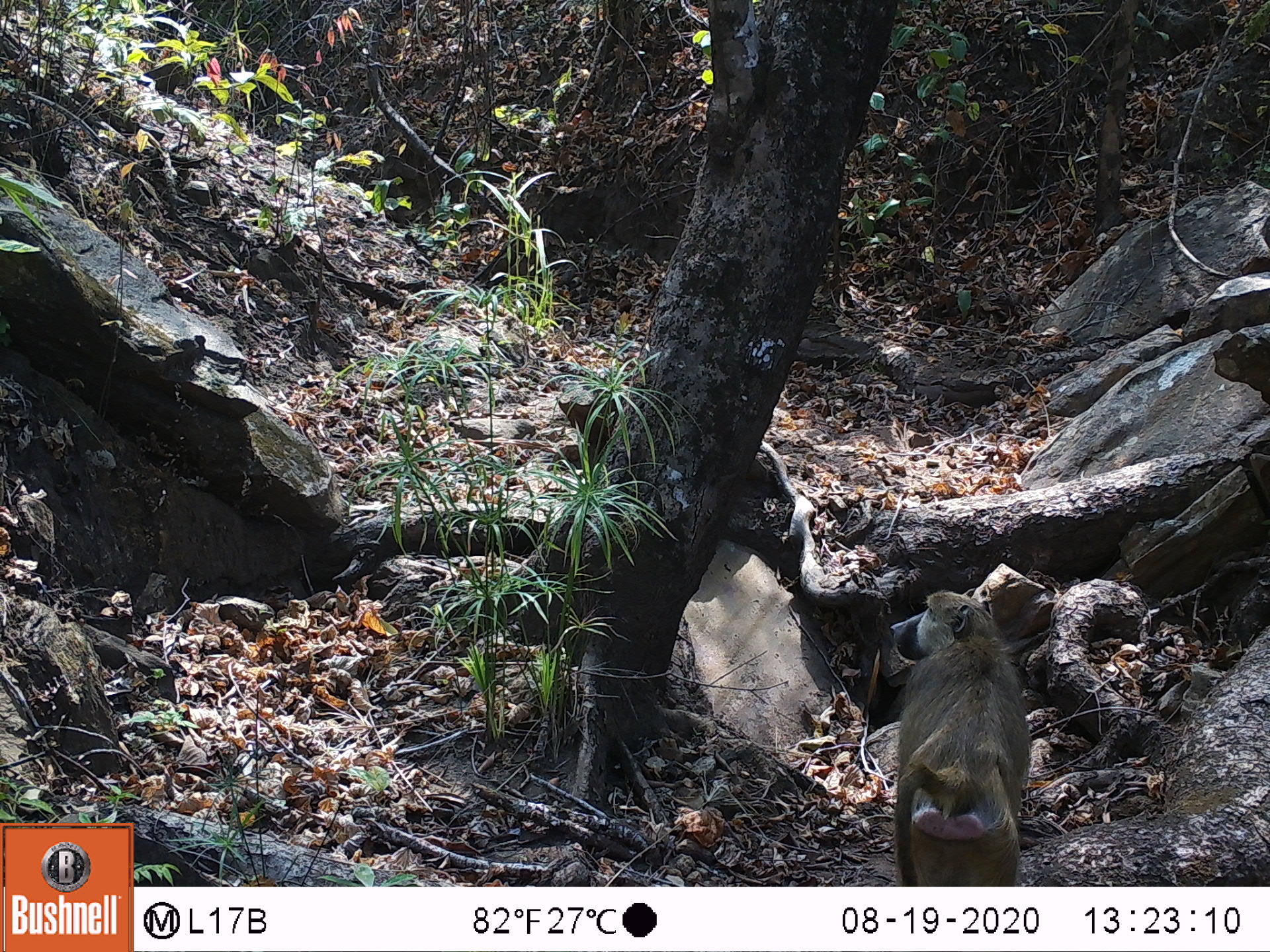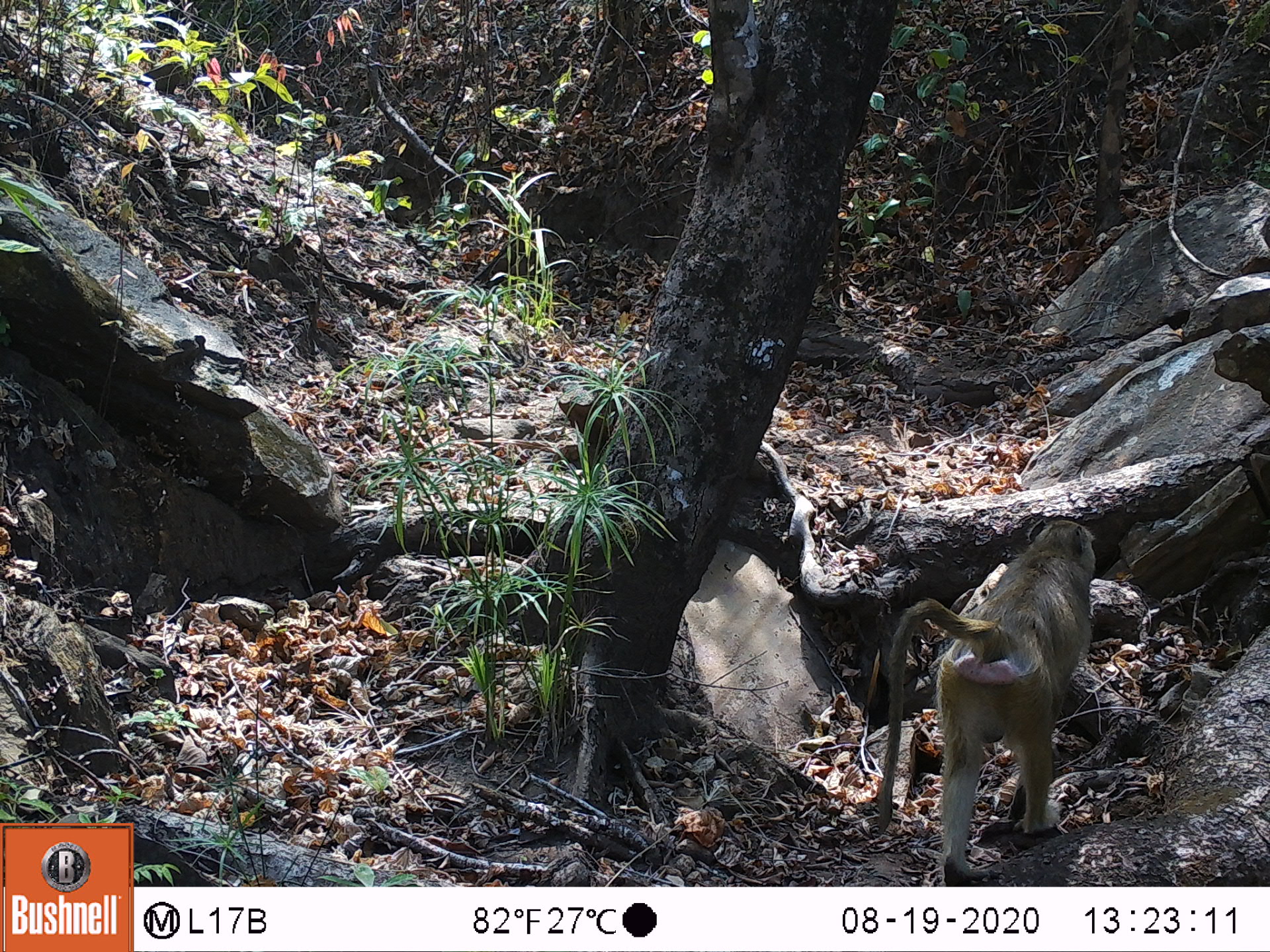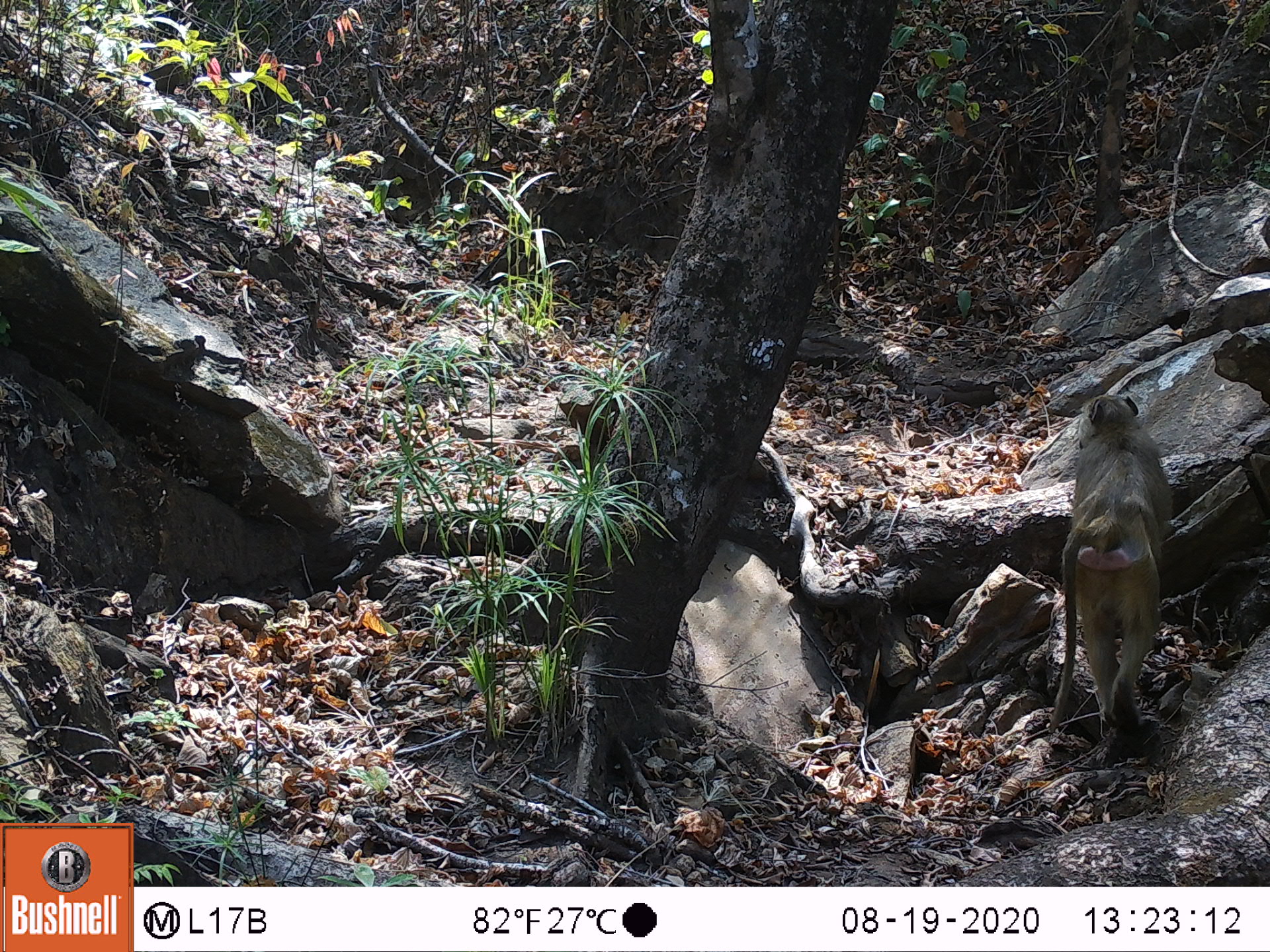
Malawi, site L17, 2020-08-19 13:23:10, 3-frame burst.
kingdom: Animalia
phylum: Chordata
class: Mammalia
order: Primates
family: Cercopithecidae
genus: Papio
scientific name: Papio cynocephalus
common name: yellow baboon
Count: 1.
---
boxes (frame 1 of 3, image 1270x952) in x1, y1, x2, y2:
yellow baboon: 887, 585, 1032, 878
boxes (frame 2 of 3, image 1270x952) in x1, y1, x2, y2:
yellow baboon: 858, 515, 1103, 878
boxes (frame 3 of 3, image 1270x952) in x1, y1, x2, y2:
yellow baboon: 1037, 389, 1174, 747